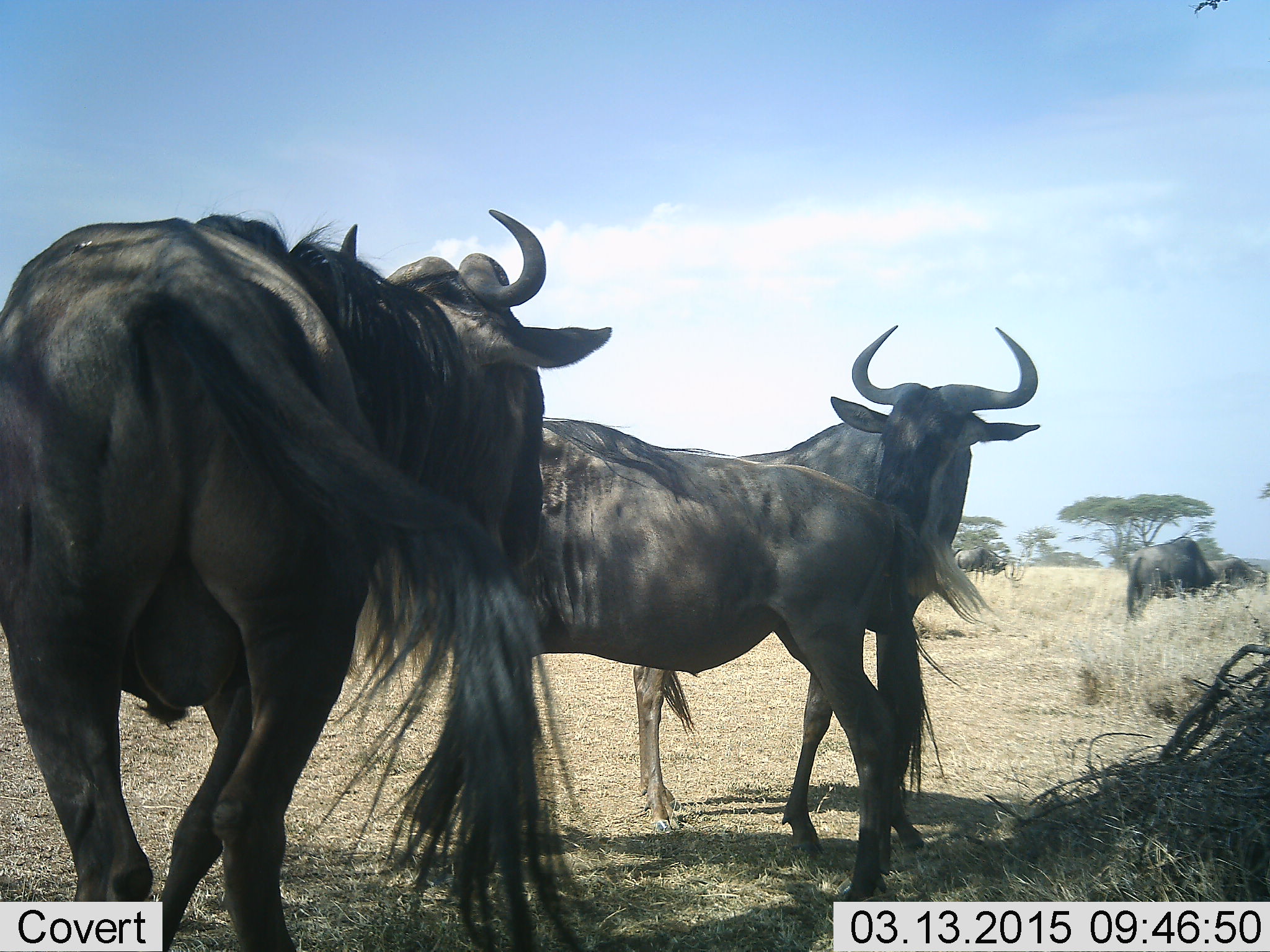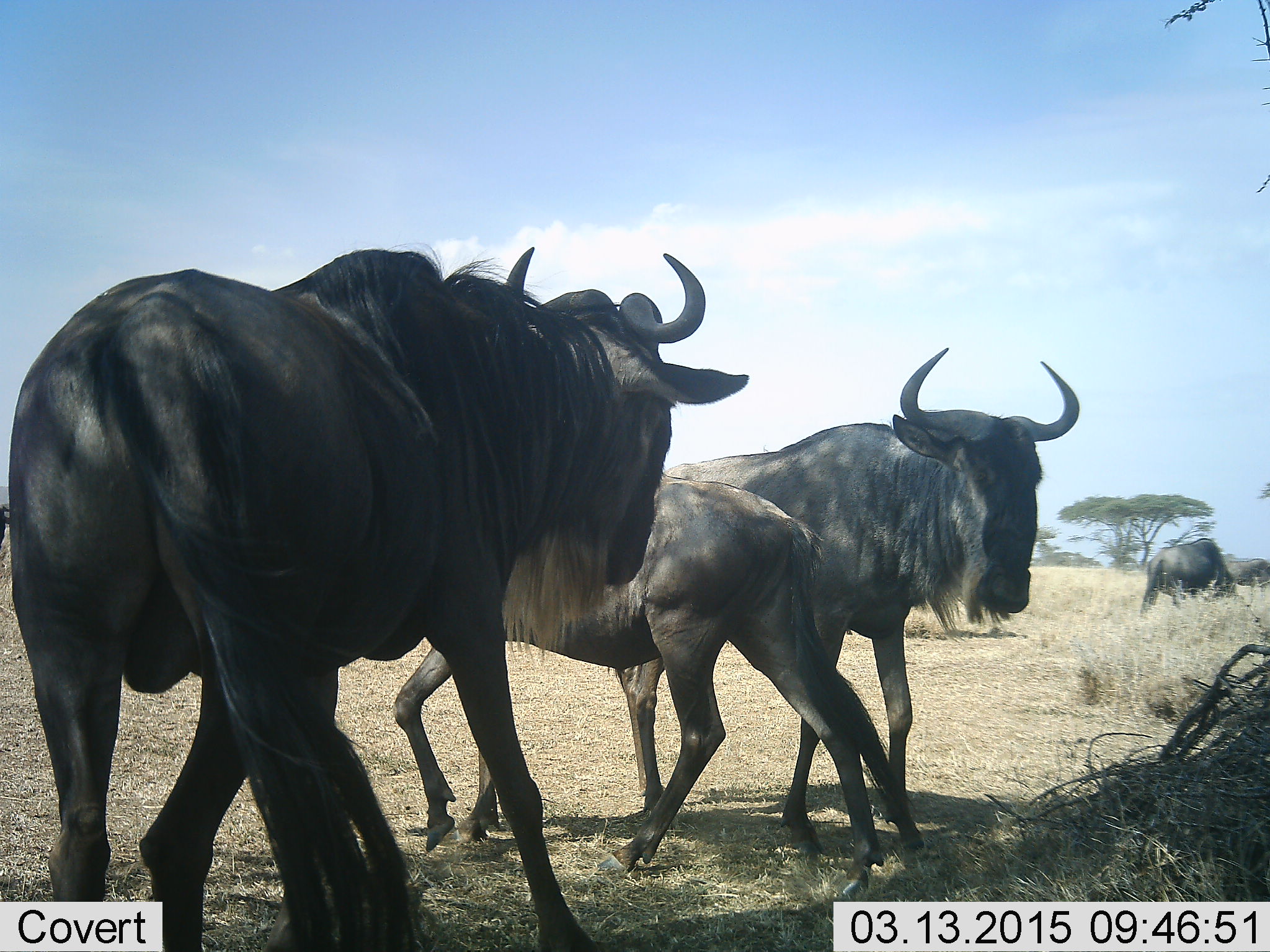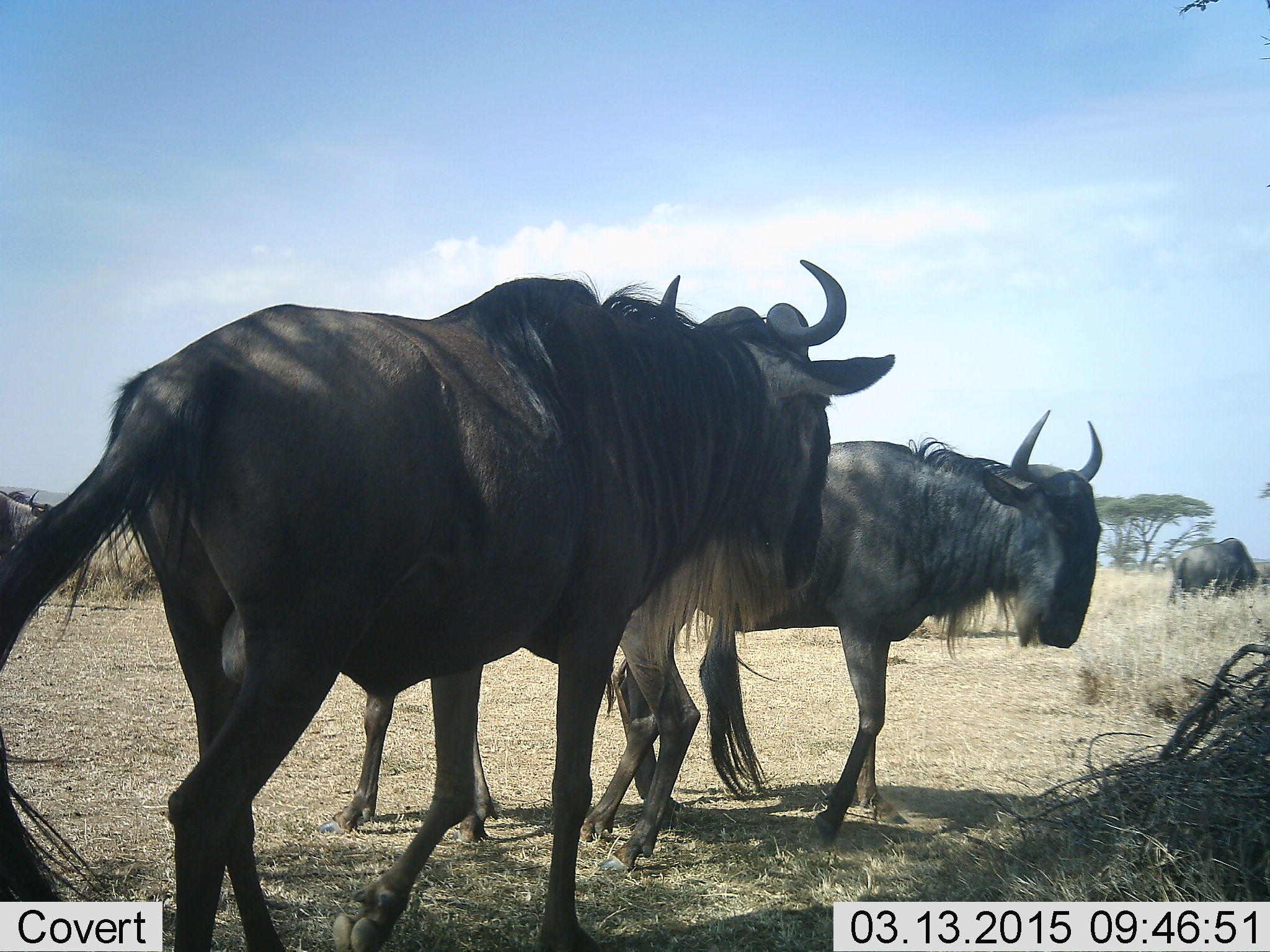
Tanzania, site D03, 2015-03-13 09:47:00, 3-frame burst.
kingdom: Animalia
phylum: Chordata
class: Mammalia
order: Artiodactyla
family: Bovidae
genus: Connochaetes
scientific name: Connochaetes taurinus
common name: blue wildebeest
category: wildebeest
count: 4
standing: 10%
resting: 0%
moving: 100%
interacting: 10%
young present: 30%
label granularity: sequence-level